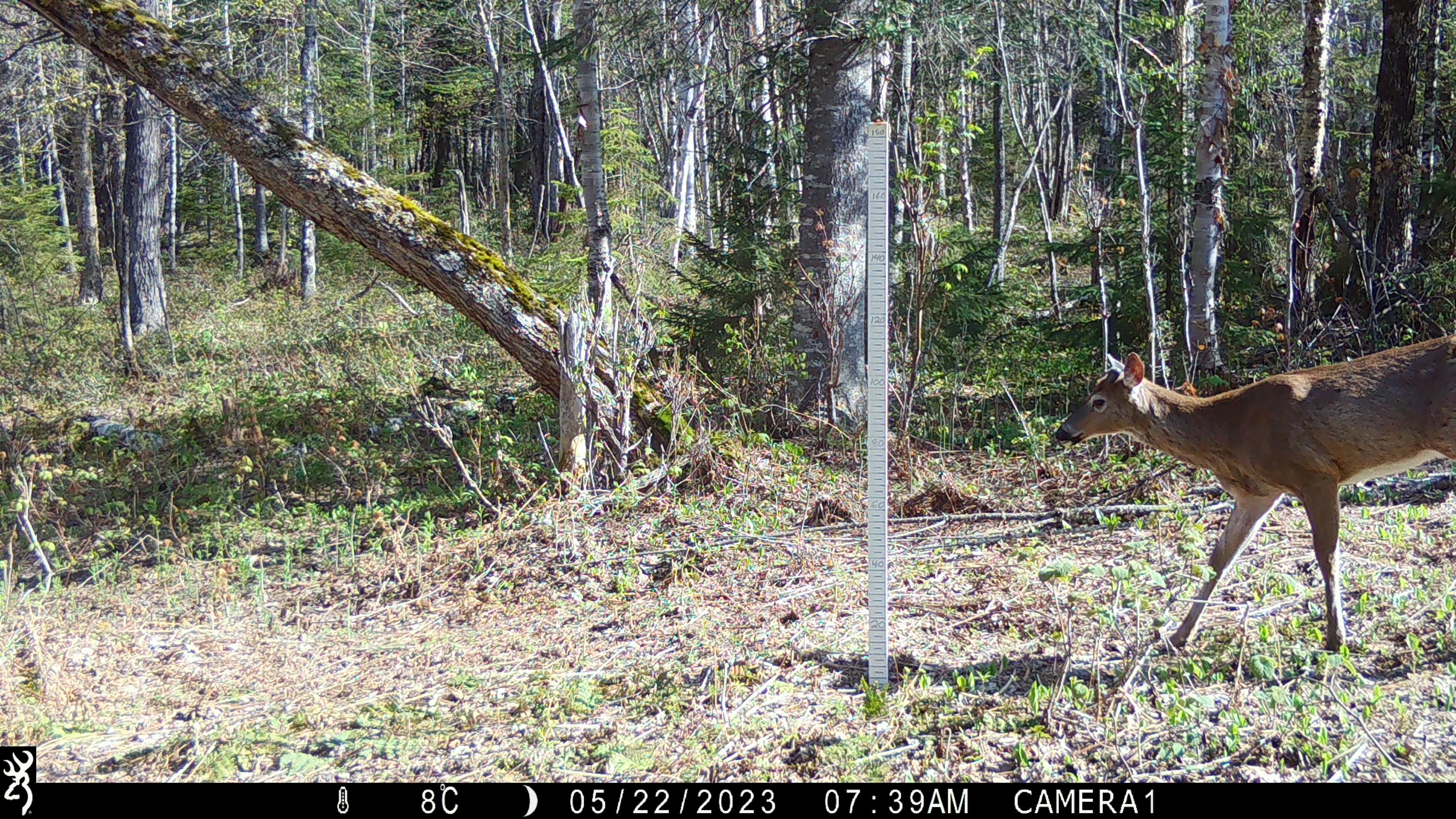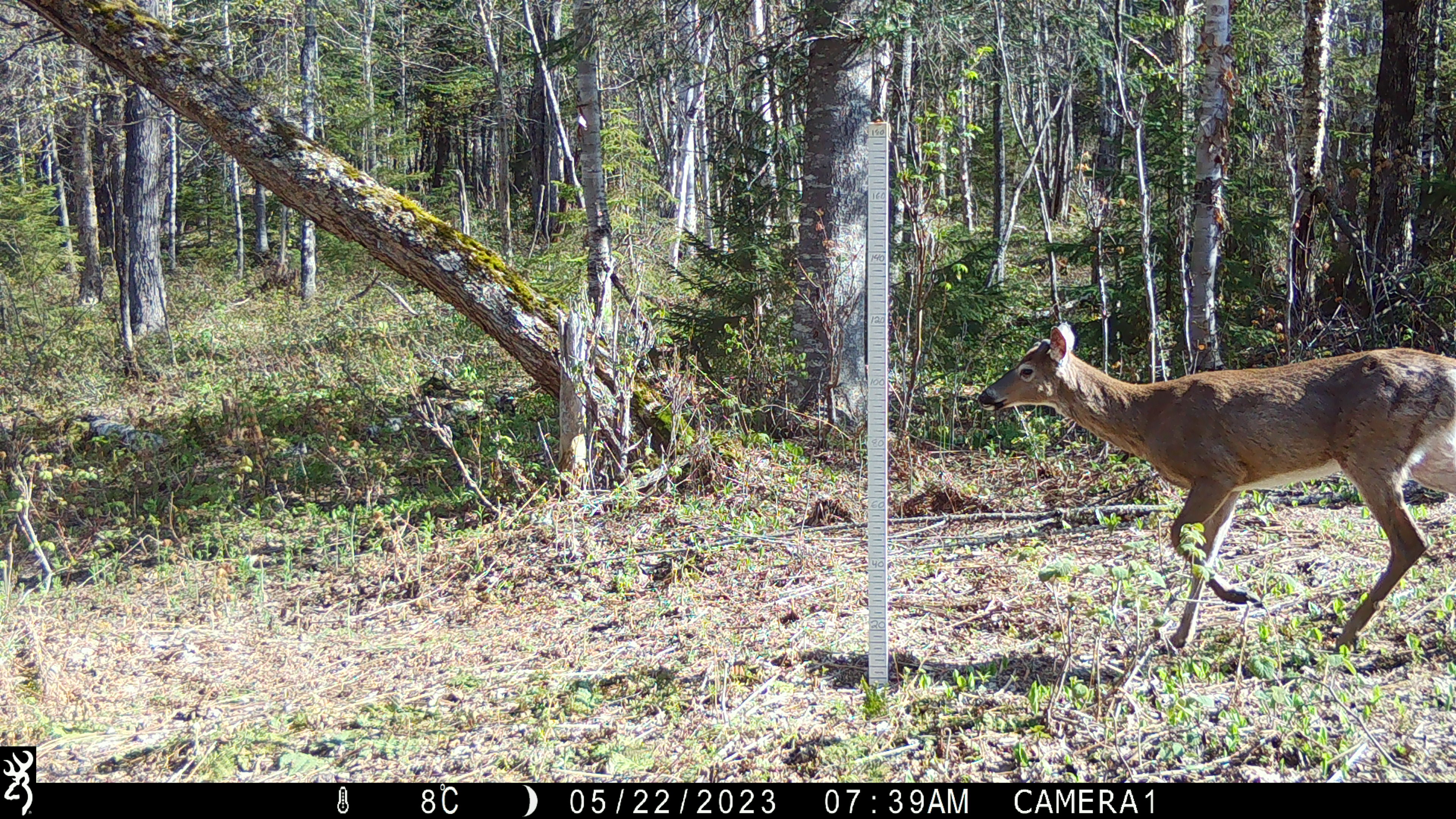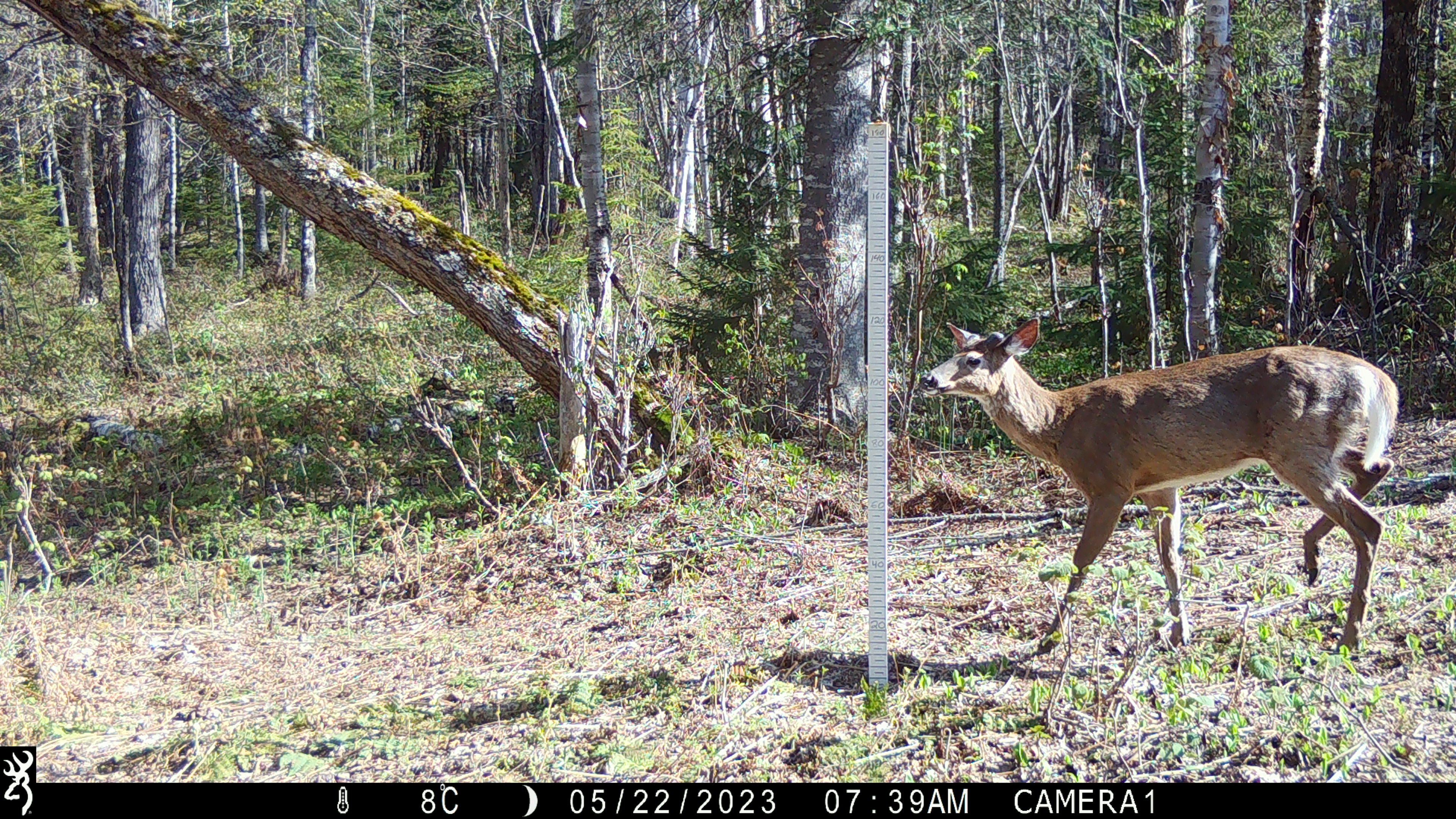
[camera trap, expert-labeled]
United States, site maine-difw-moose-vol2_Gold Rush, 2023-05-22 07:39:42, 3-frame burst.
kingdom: Animalia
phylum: Chordata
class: Mammalia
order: Artiodactyla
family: Cervidae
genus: Odocoileus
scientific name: Odocoileus virginianus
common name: white-tailed deer